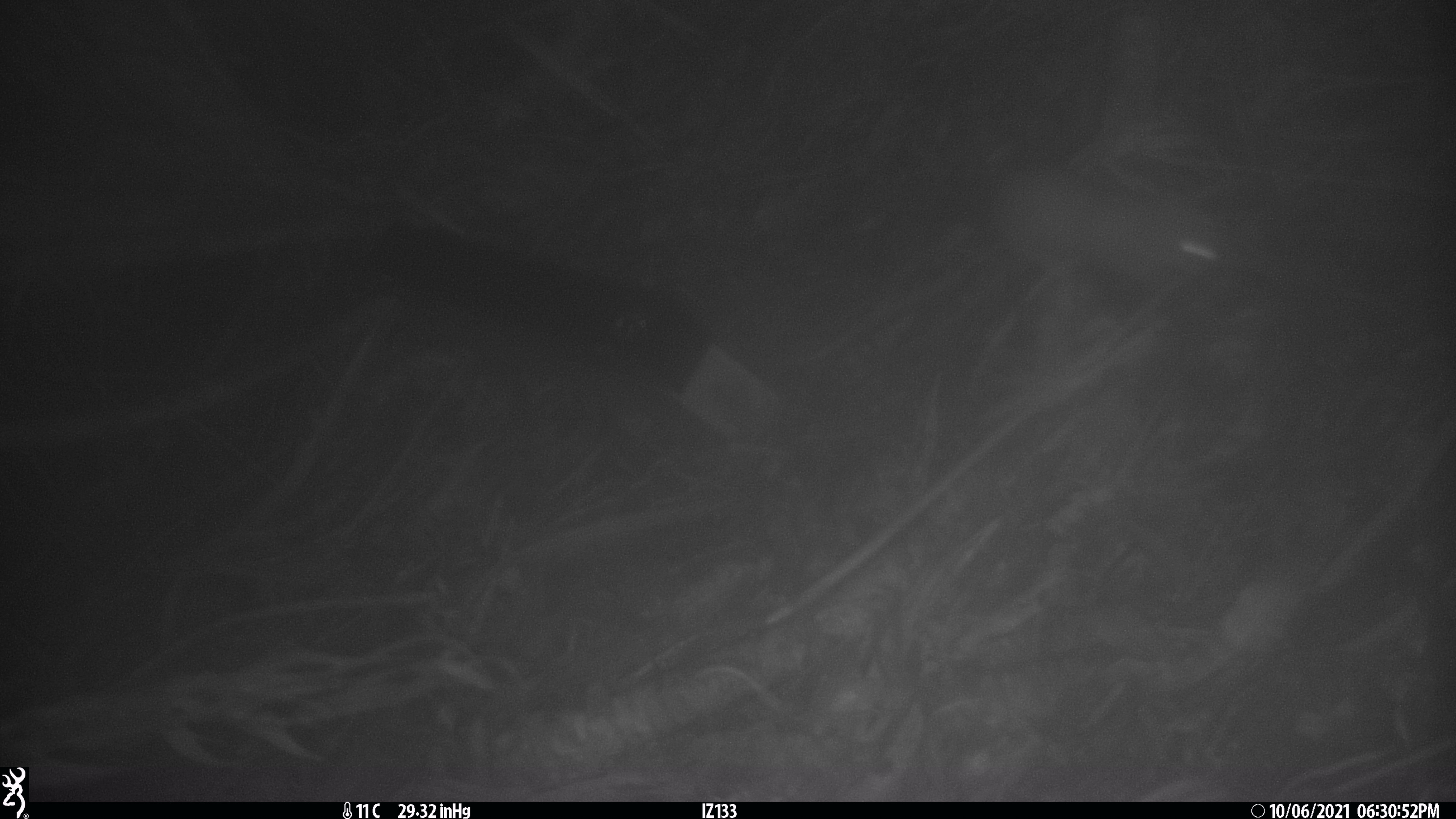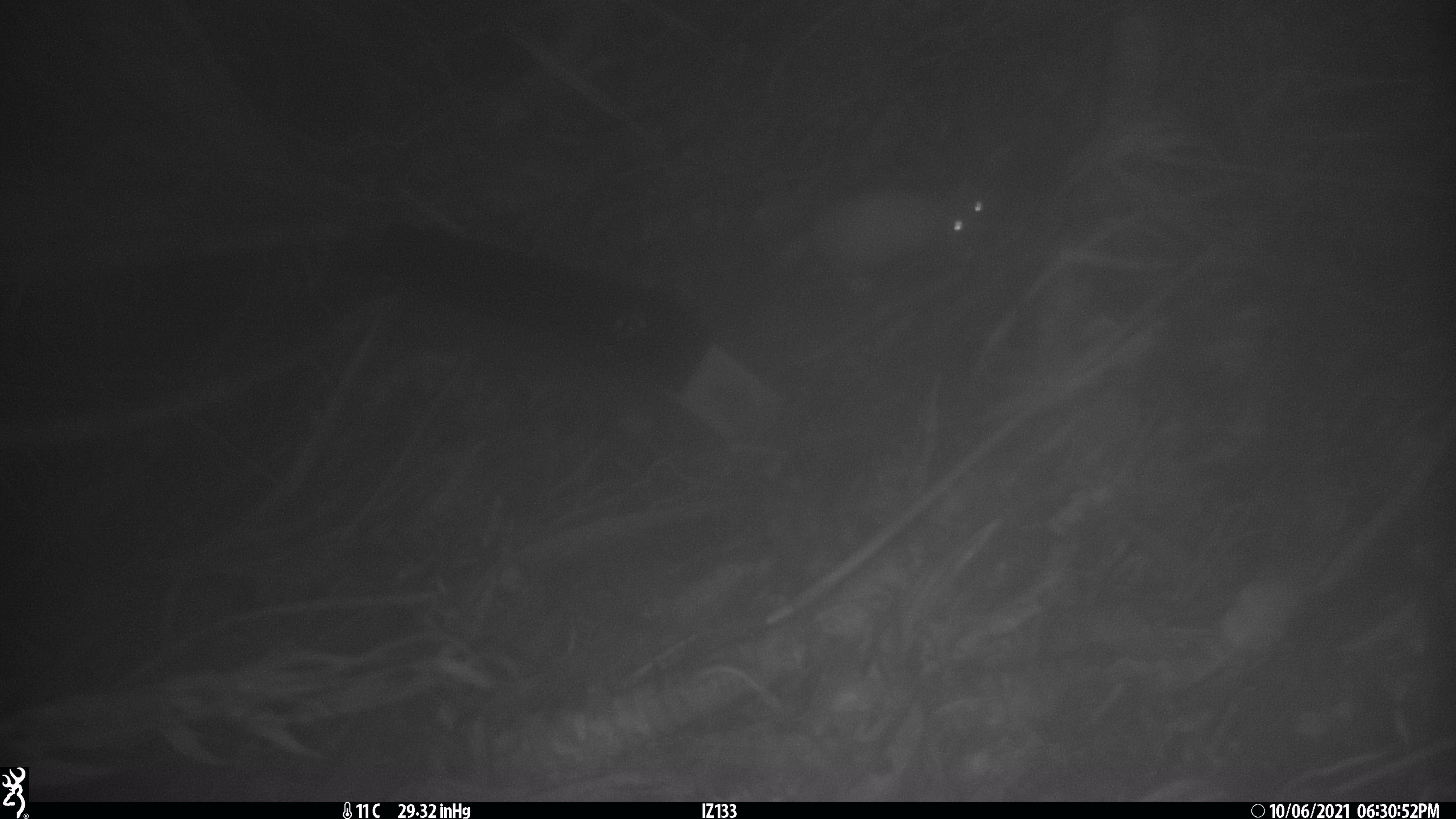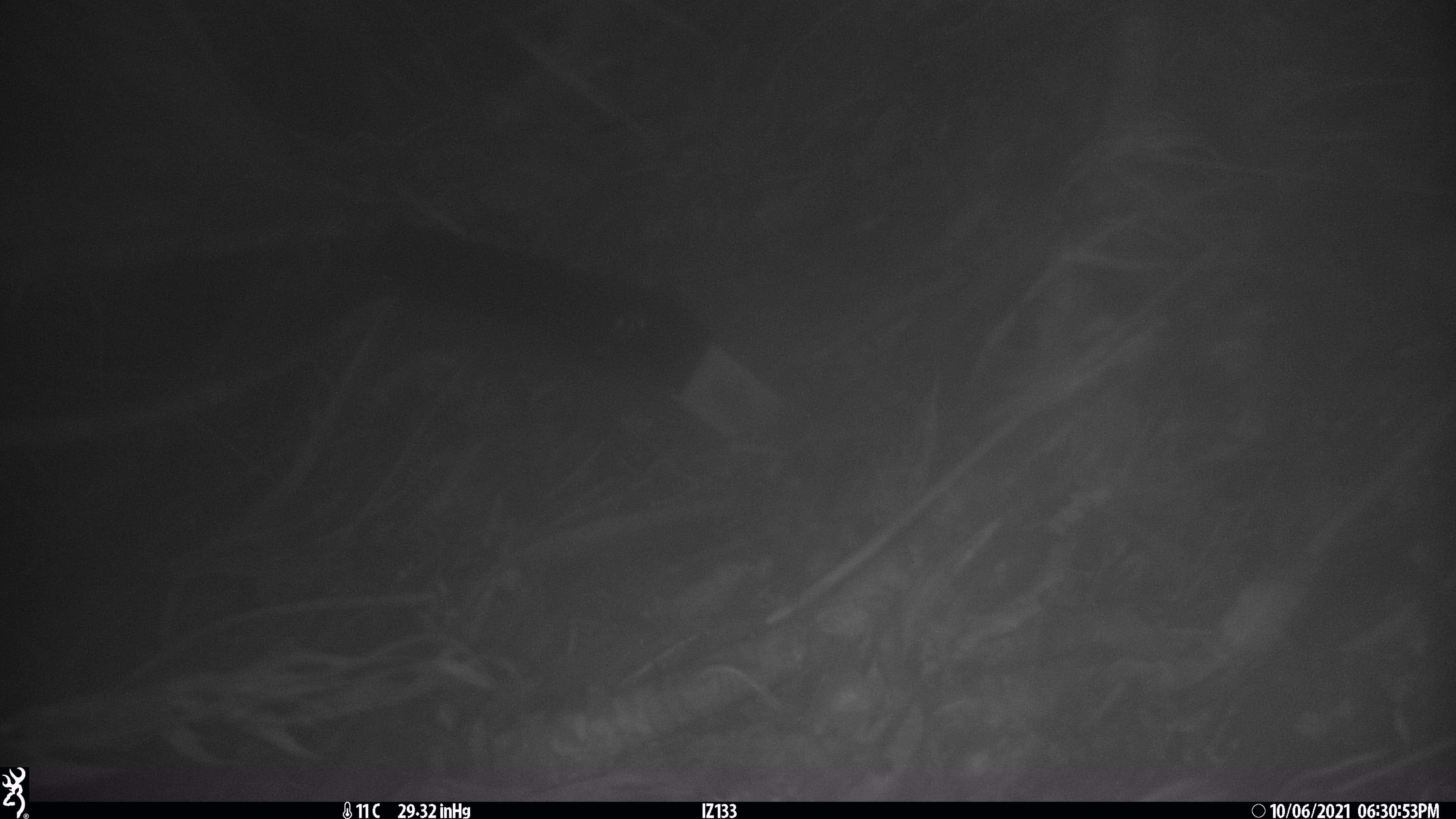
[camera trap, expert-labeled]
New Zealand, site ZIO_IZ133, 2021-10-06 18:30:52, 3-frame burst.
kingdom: Animalia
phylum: Chordata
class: Mammalia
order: Carnivora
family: Mustelidae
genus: Mustela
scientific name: Mustela erminea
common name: stoat